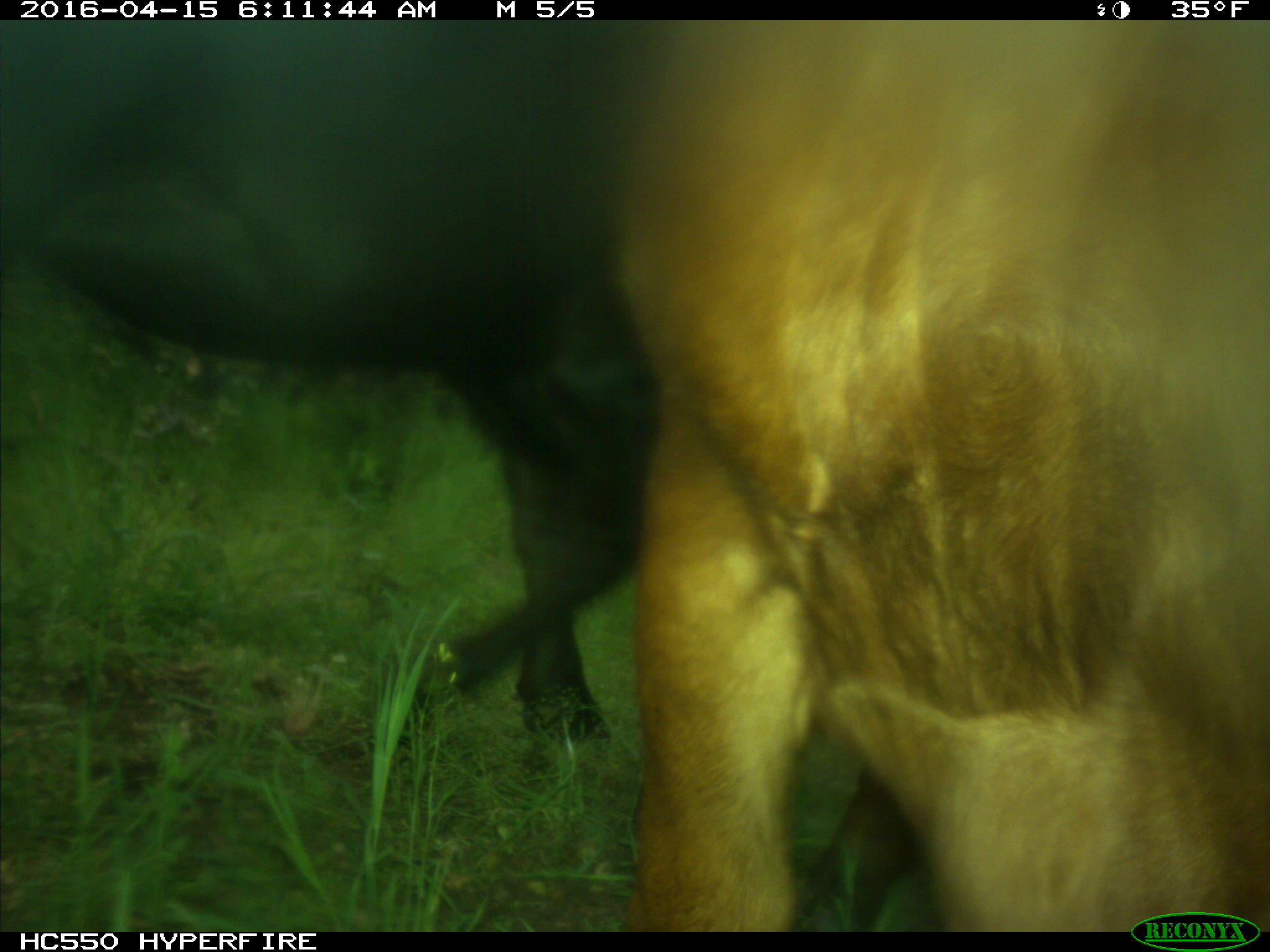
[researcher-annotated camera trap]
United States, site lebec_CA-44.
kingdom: Animalia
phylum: Chordata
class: Mammalia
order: Artiodactyla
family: Bovidae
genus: Bos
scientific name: Bos taurus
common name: domestic cow